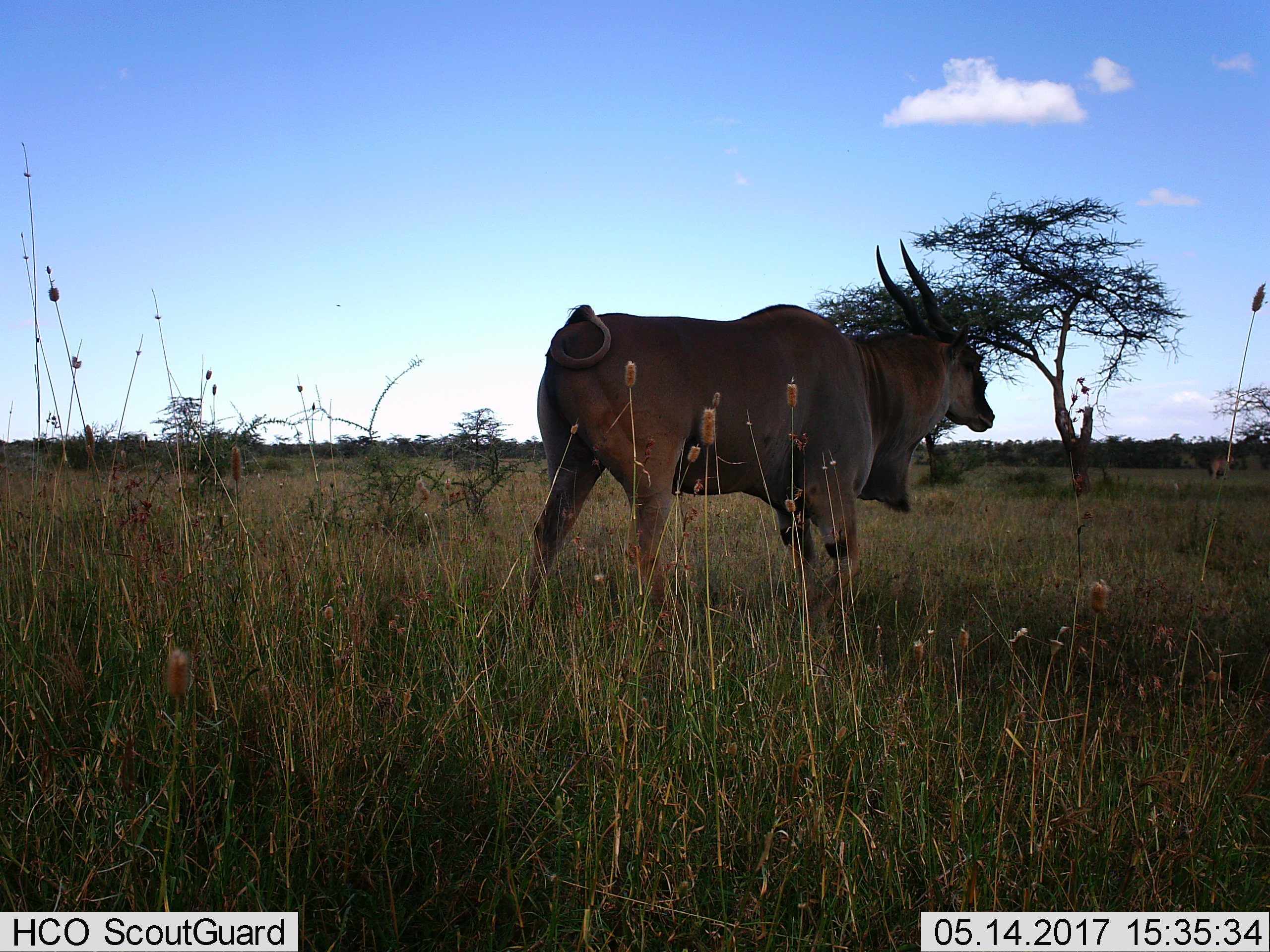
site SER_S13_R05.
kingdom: Animalia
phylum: Chordata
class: Mammalia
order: Artiodactyla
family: Bovidae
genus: Tragelaphus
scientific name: Tragelaphus oryx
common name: eland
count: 1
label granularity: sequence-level